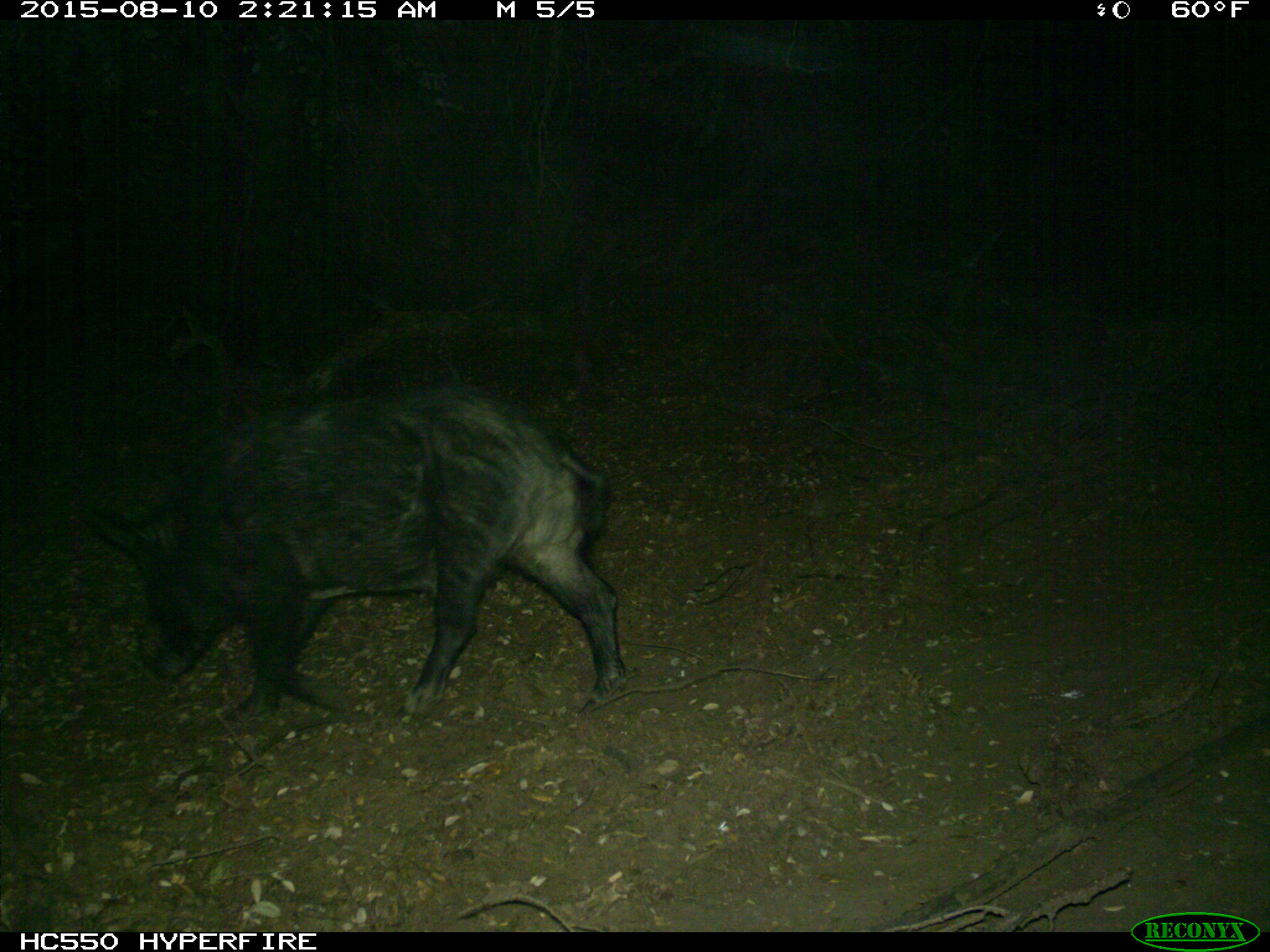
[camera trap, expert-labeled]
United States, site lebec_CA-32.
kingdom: Animalia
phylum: Chordata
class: Mammalia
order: Artiodactyla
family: Suidae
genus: Sus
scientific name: Sus scrofa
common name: wild boar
Sus scrofa (wild boar).